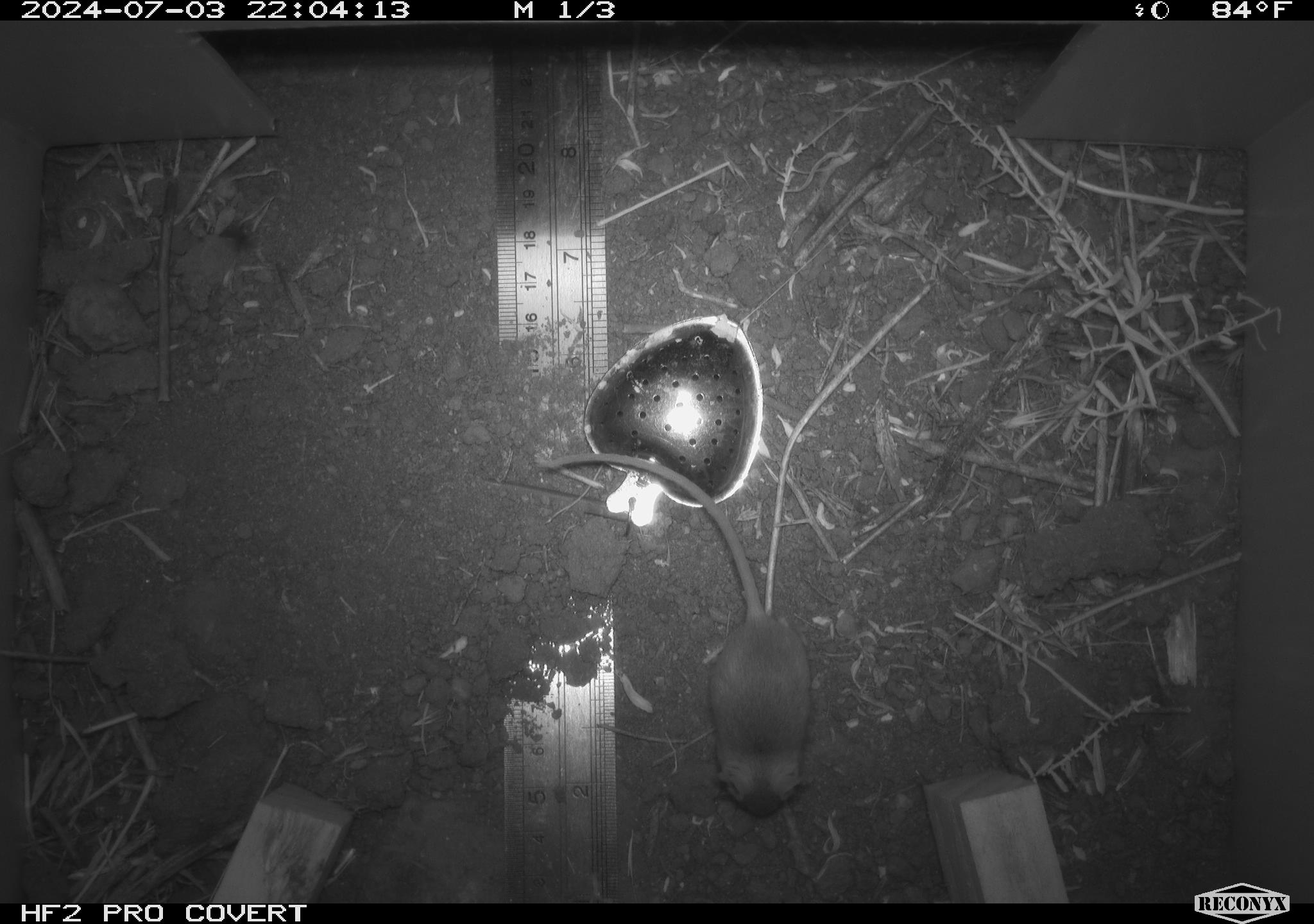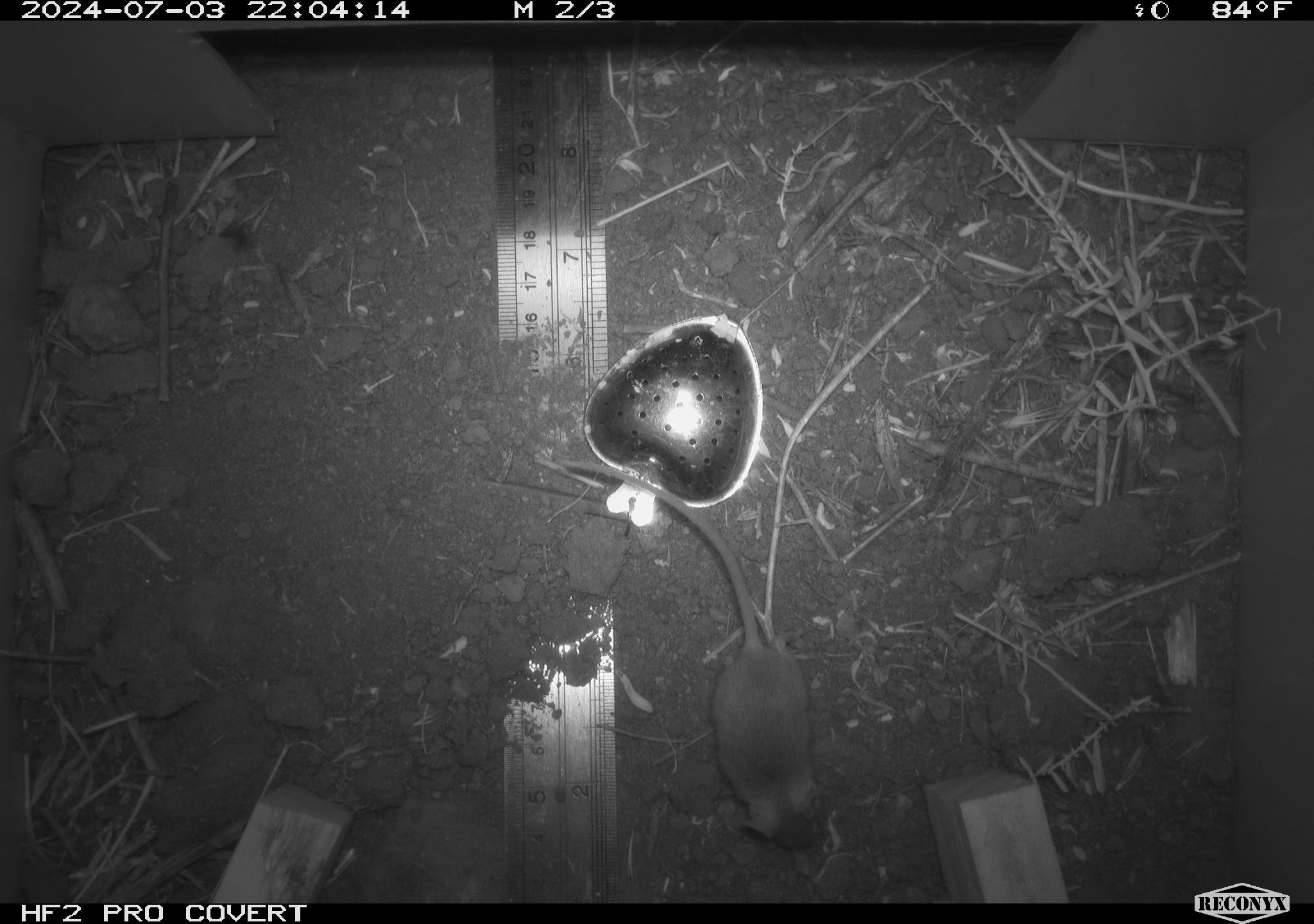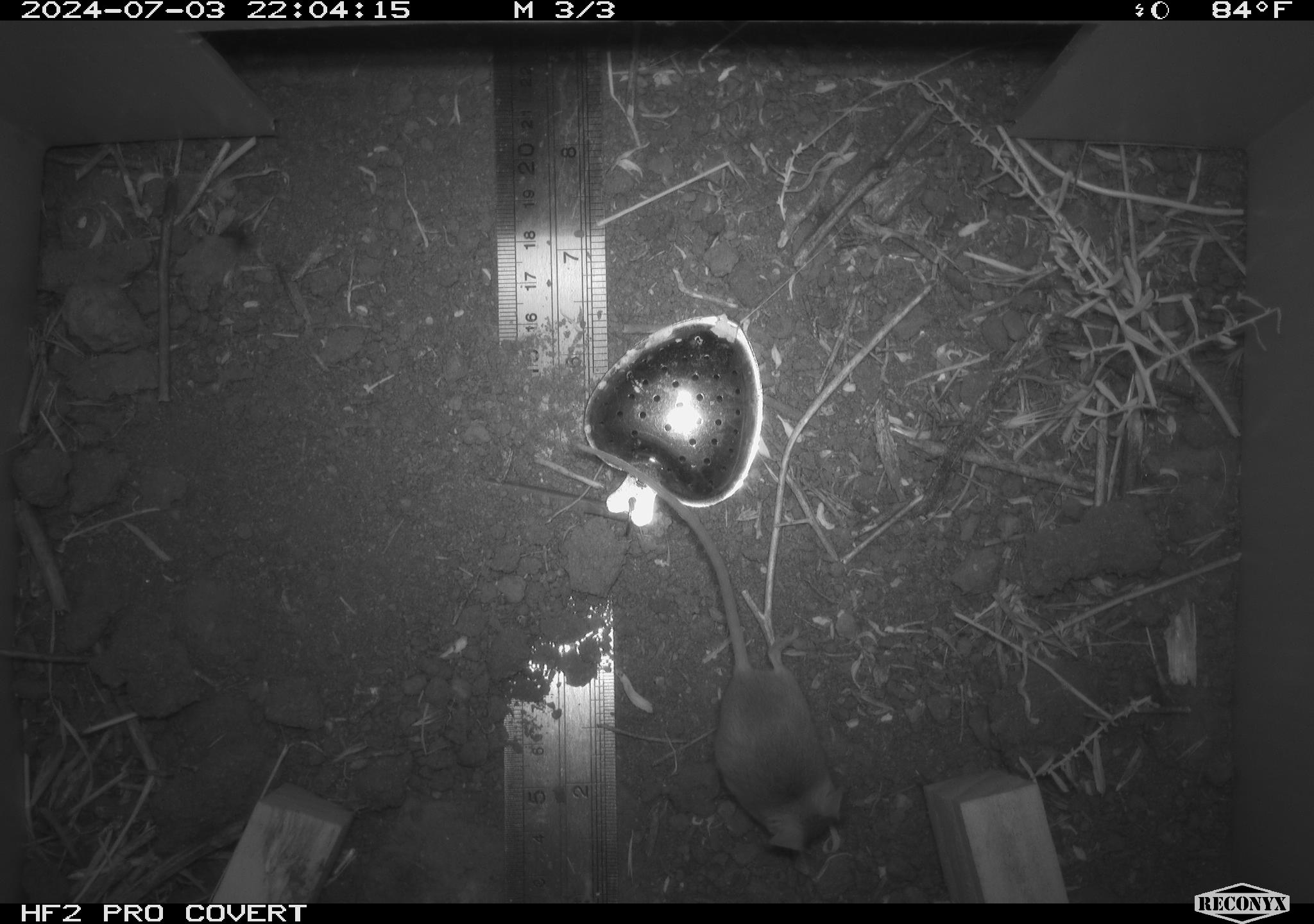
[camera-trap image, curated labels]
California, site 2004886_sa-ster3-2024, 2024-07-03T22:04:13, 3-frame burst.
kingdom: Animalia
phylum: Chordata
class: Mammalia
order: Rodentia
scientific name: Rodentia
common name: mouse species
Mouse species (Rodentia).